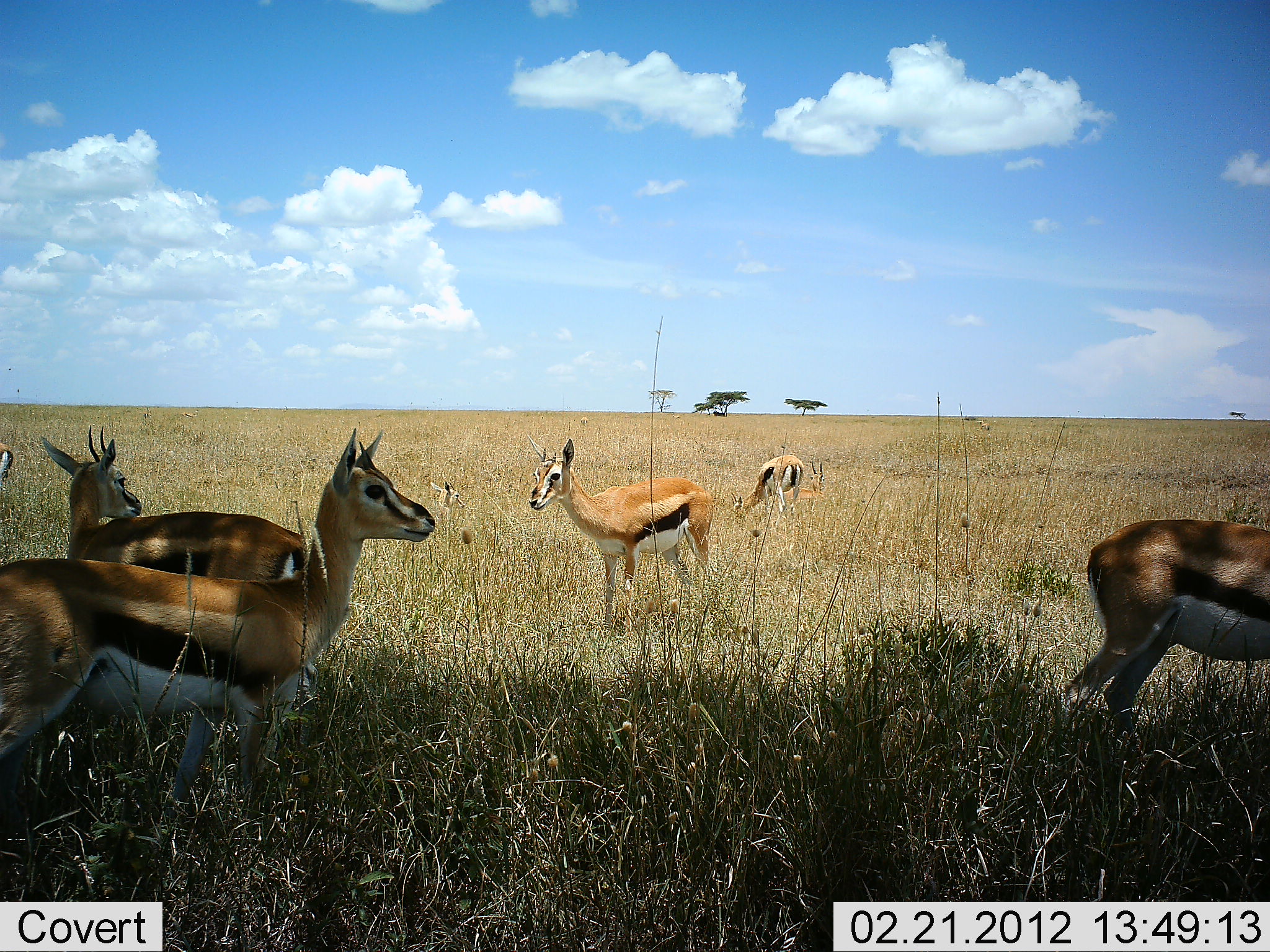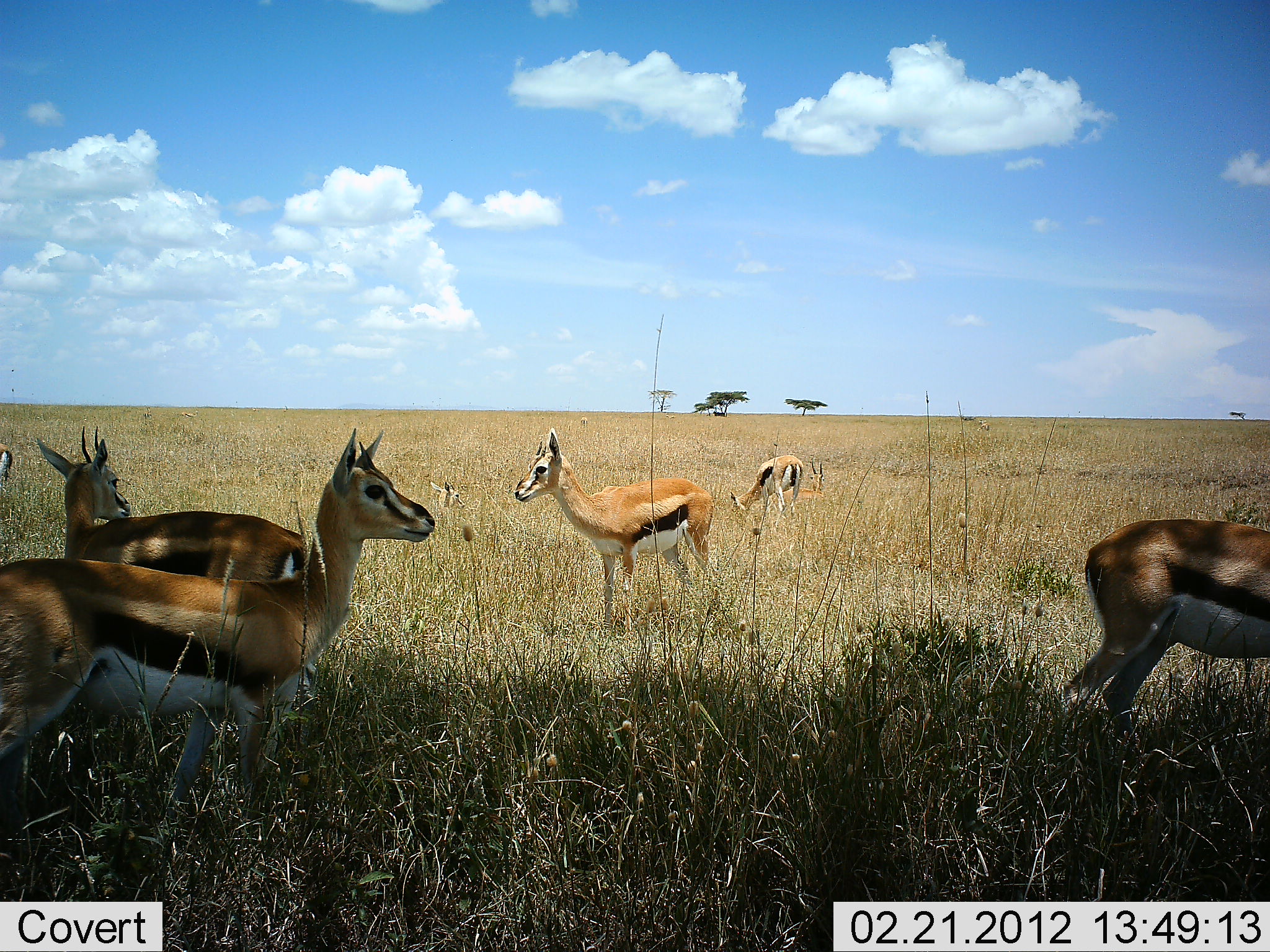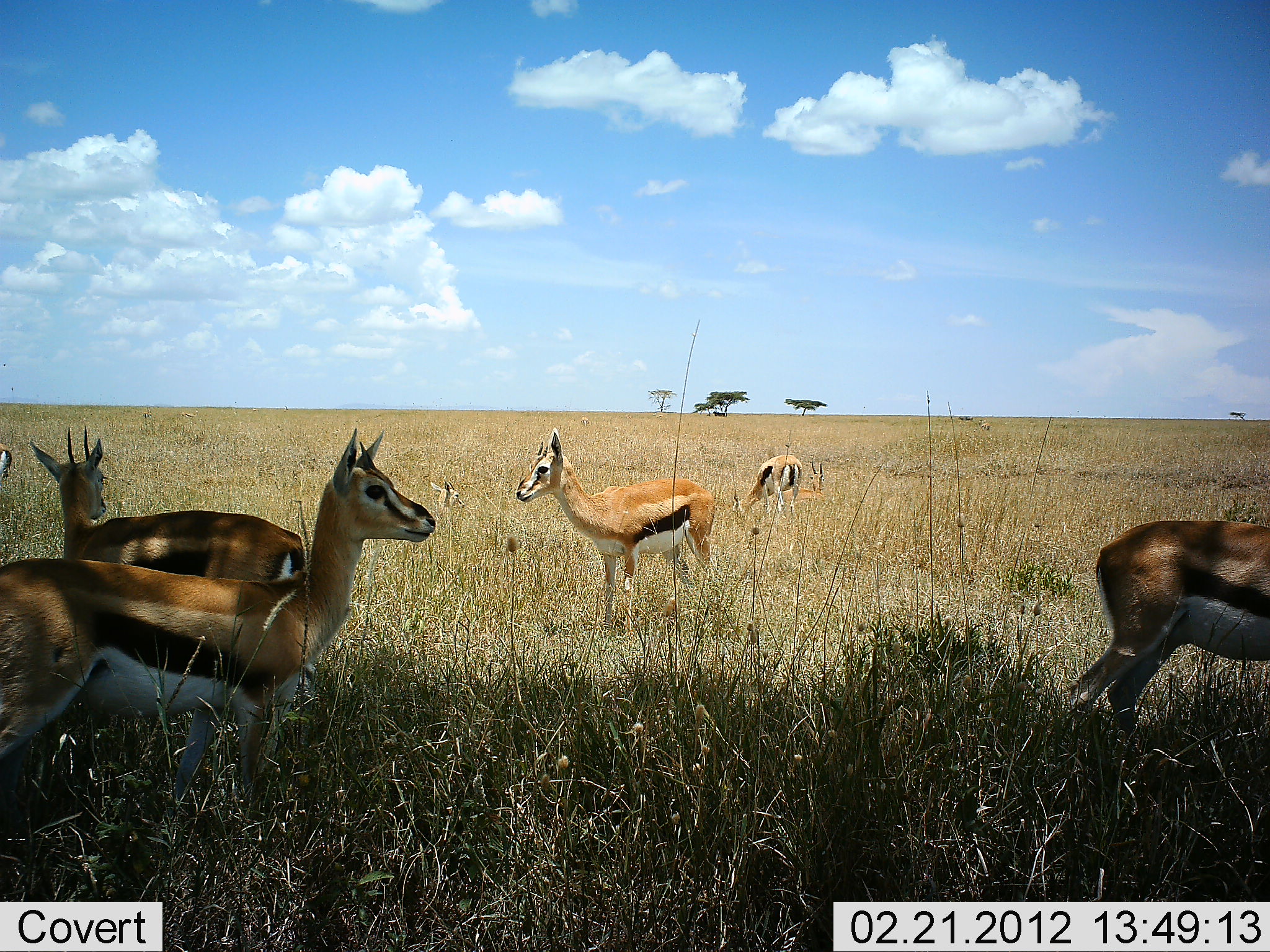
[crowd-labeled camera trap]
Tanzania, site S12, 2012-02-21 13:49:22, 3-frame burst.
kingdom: Animalia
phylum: Chordata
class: Mammalia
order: Artiodactyla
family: Bovidae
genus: Eudorcas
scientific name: Eudorcas thomsonii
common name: thomson's gazelle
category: gazellethomsons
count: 6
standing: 94%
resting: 24%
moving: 6%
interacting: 6%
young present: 0%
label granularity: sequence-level